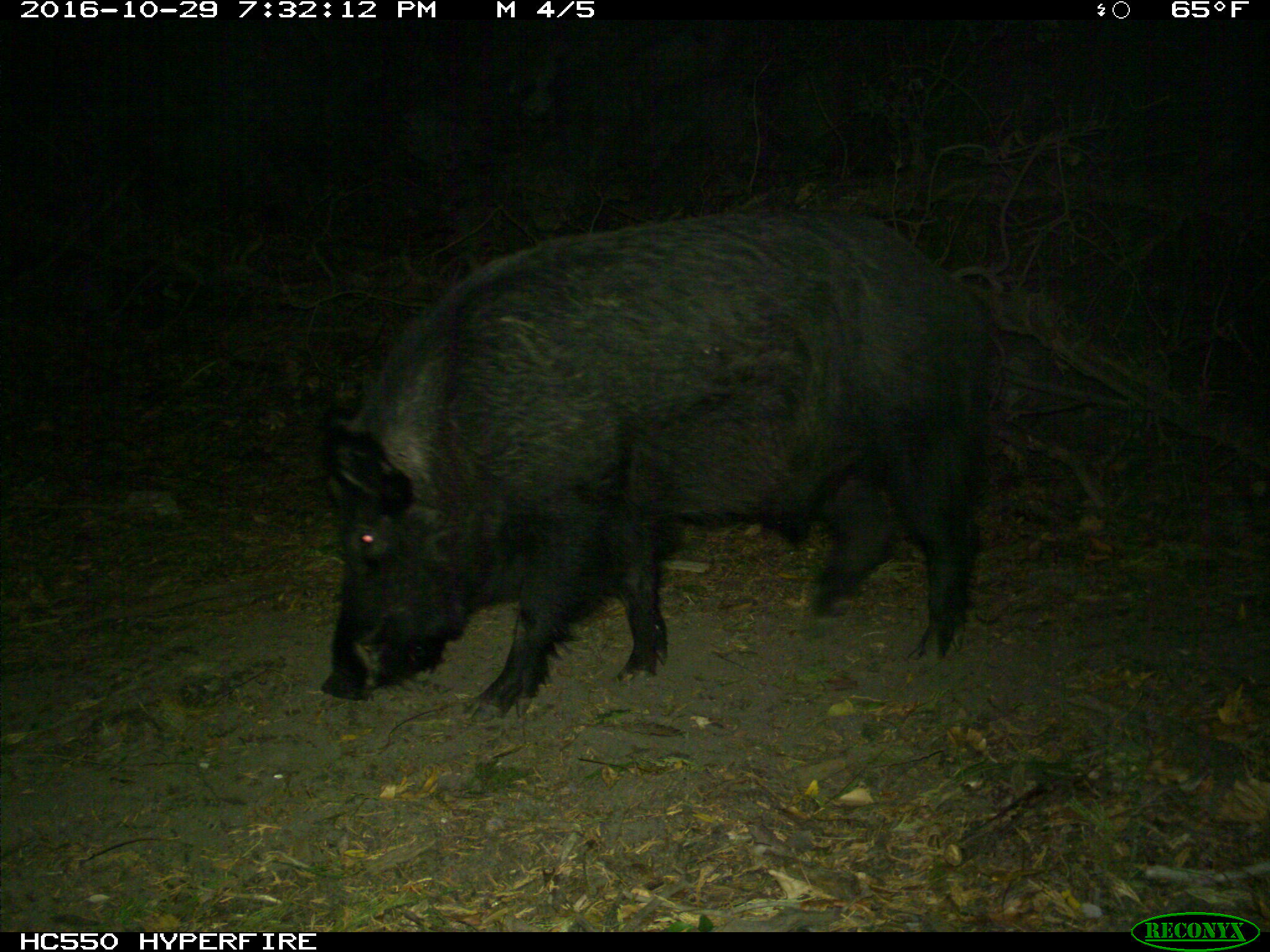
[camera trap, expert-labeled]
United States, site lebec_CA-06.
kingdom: Animalia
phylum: Chordata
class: Mammalia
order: Artiodactyla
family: Suidae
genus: Sus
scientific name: Sus scrofa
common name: wild boar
Sus scrofa (wild boar).